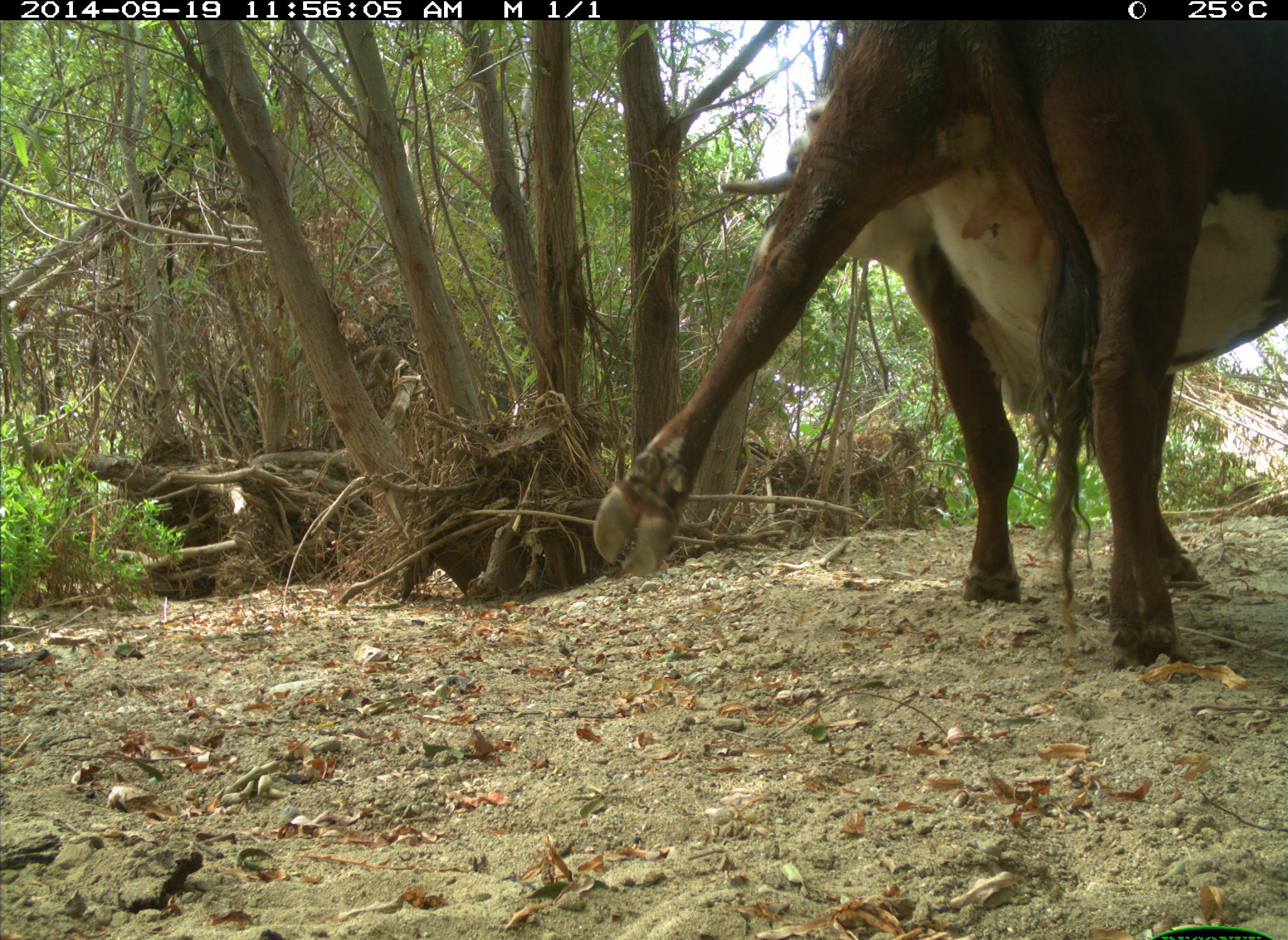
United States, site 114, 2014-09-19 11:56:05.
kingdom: Animalia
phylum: Chordata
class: Mammalia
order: Artiodactyla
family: Bovidae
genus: Bos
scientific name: Bos taurus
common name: cow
Cow (Bos taurus).